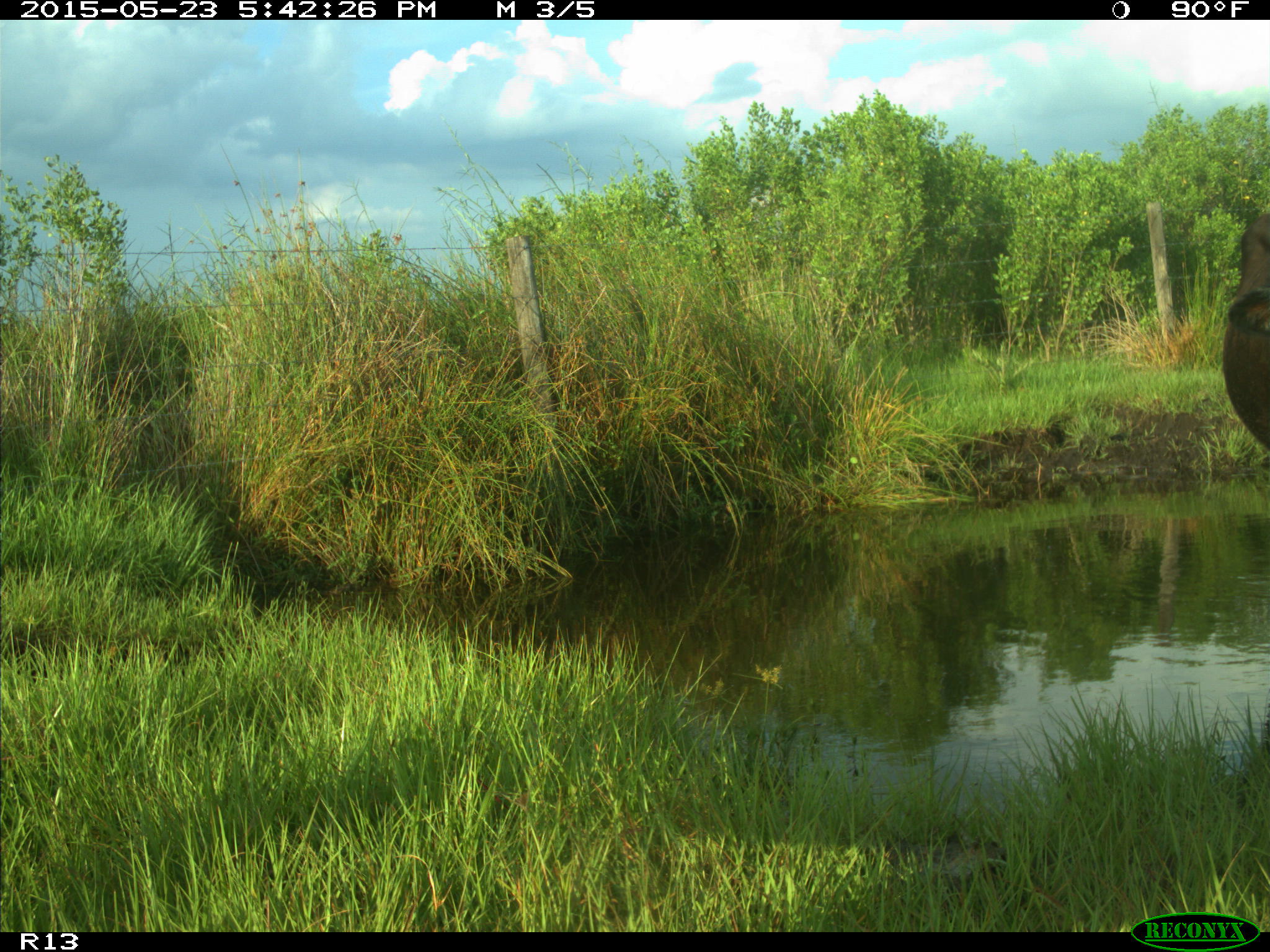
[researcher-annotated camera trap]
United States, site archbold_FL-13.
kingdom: Animalia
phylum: Chordata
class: Mammalia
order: Artiodactyla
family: Bovidae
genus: Bos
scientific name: Bos taurus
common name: domestic cow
Bos taurus (domestic cow).